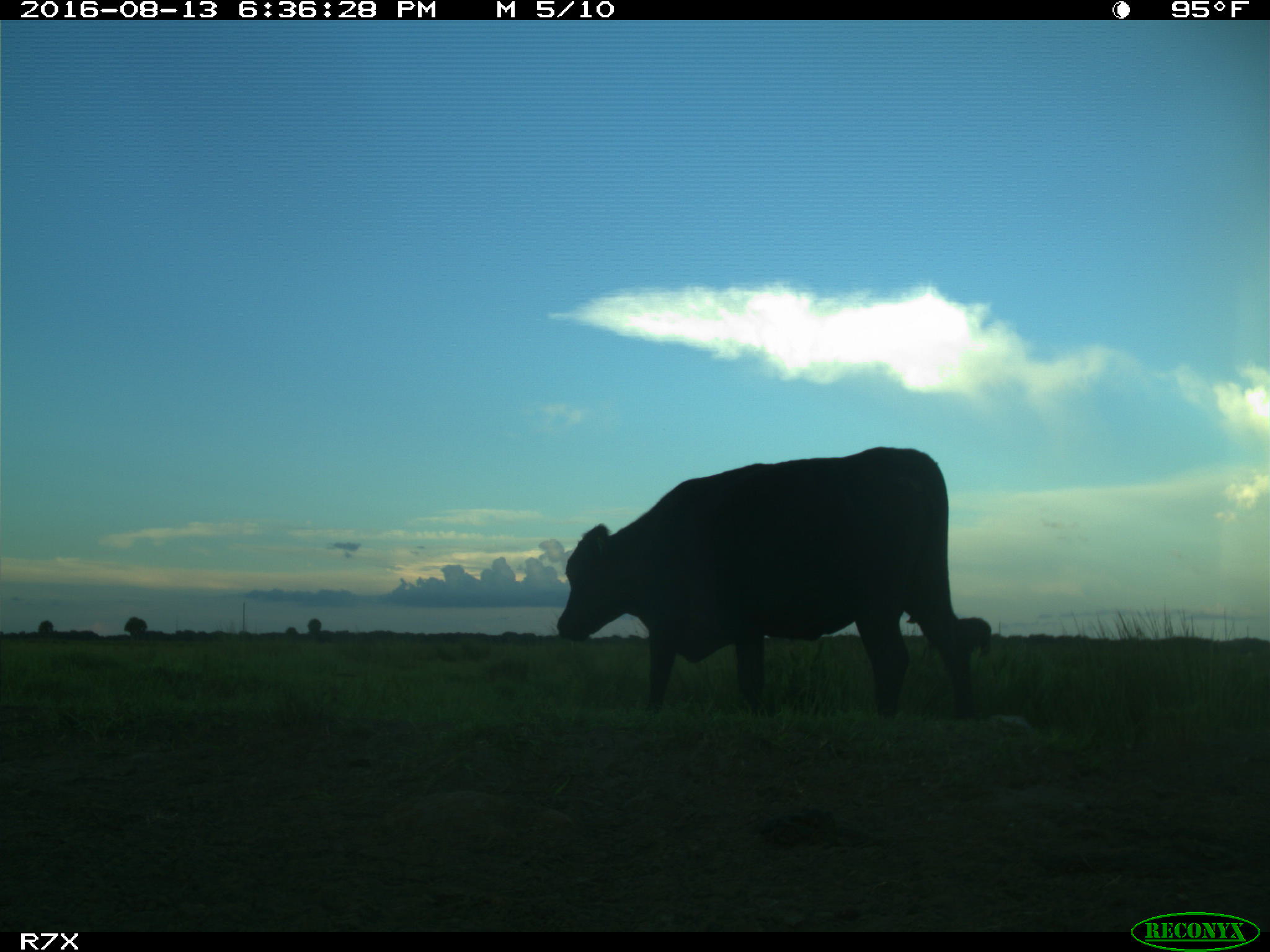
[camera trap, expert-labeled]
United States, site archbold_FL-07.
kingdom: Animalia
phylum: Chordata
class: Mammalia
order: Artiodactyla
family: Bovidae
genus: Bos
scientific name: Bos taurus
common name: domestic cow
Bos taurus (domestic cow).